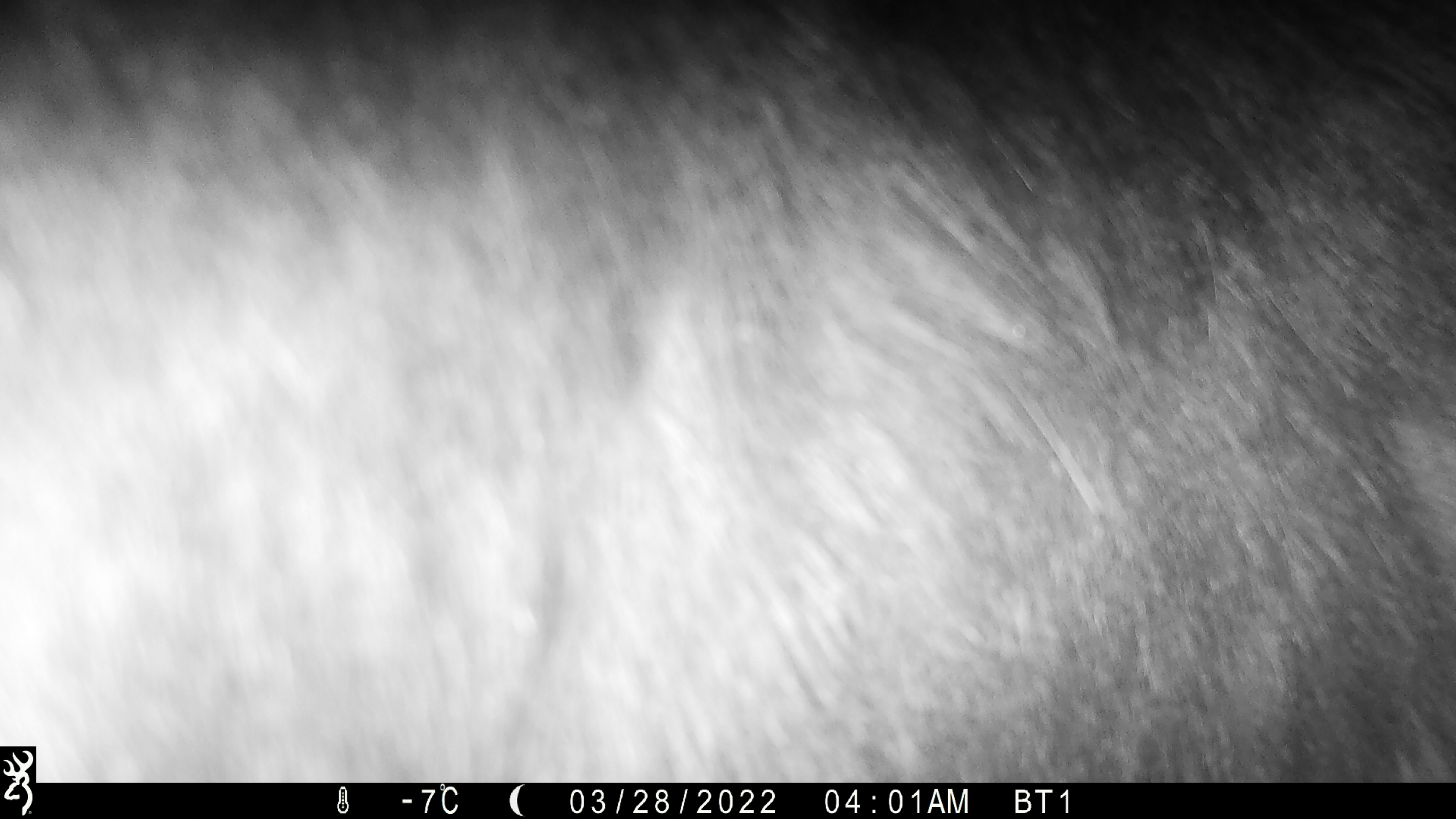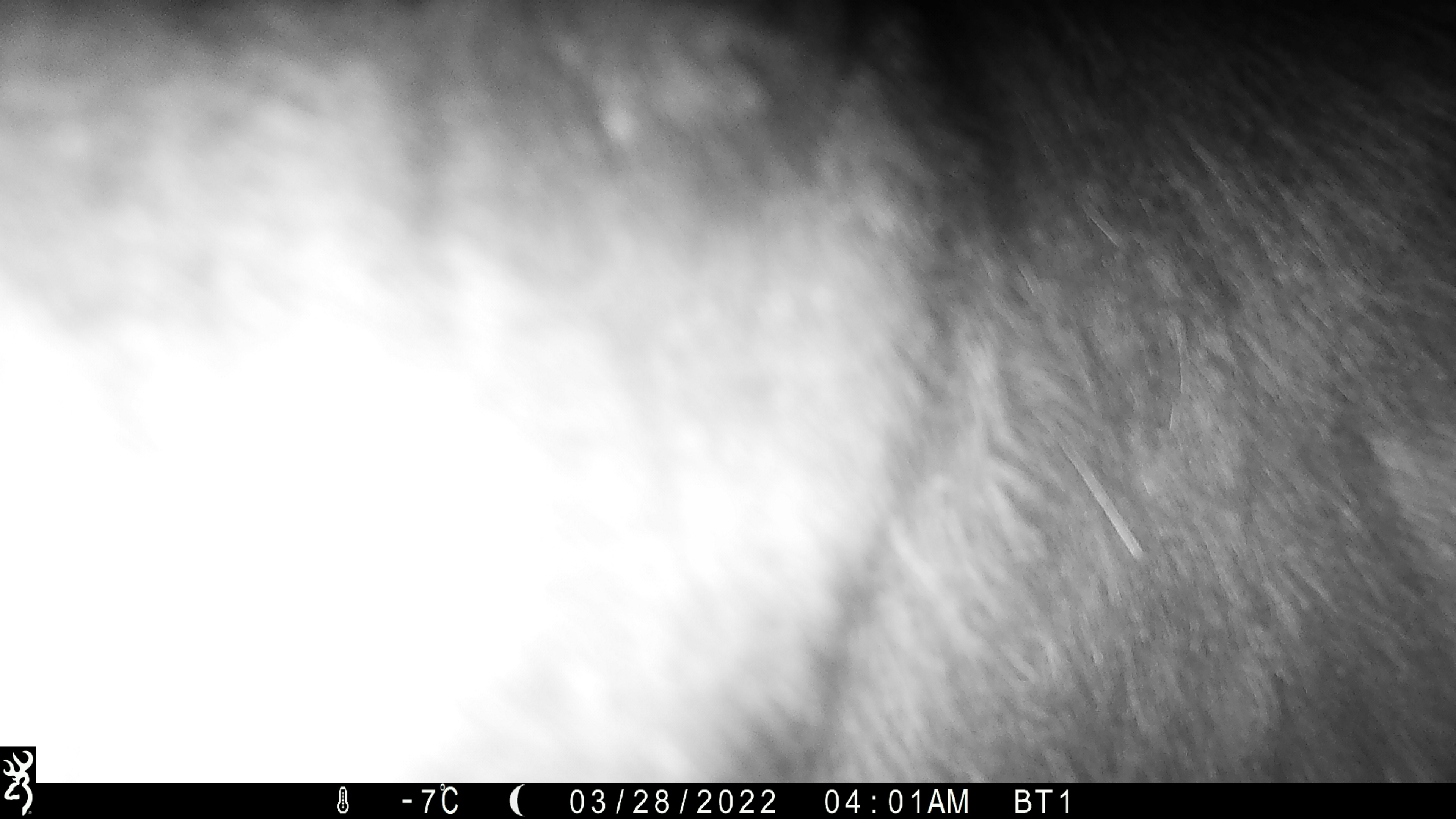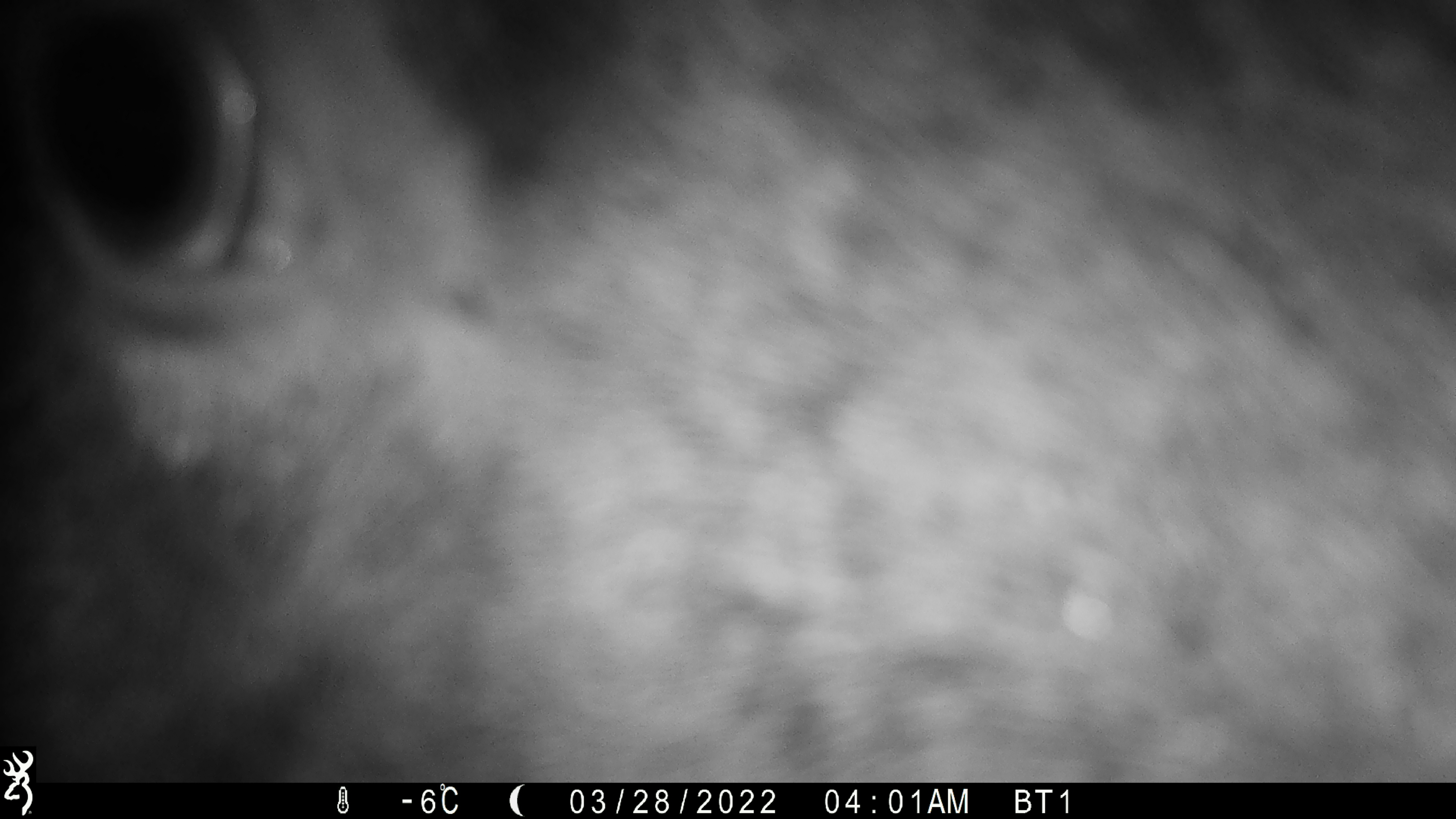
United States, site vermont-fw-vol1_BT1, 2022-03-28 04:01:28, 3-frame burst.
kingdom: Animalia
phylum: Chordata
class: Mammalia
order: Artiodactyla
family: Cervidae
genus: Alces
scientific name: Alces alces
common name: moose